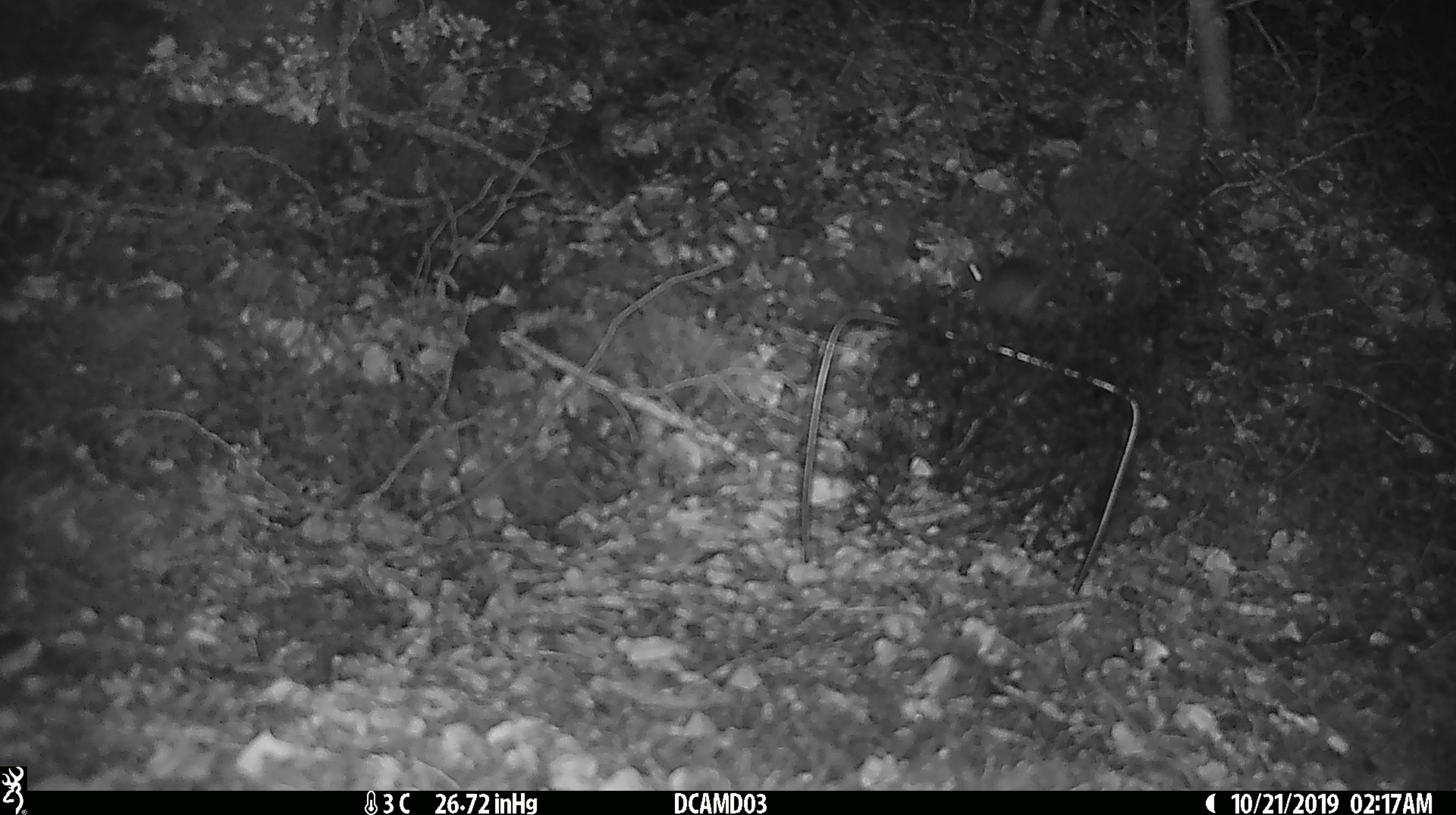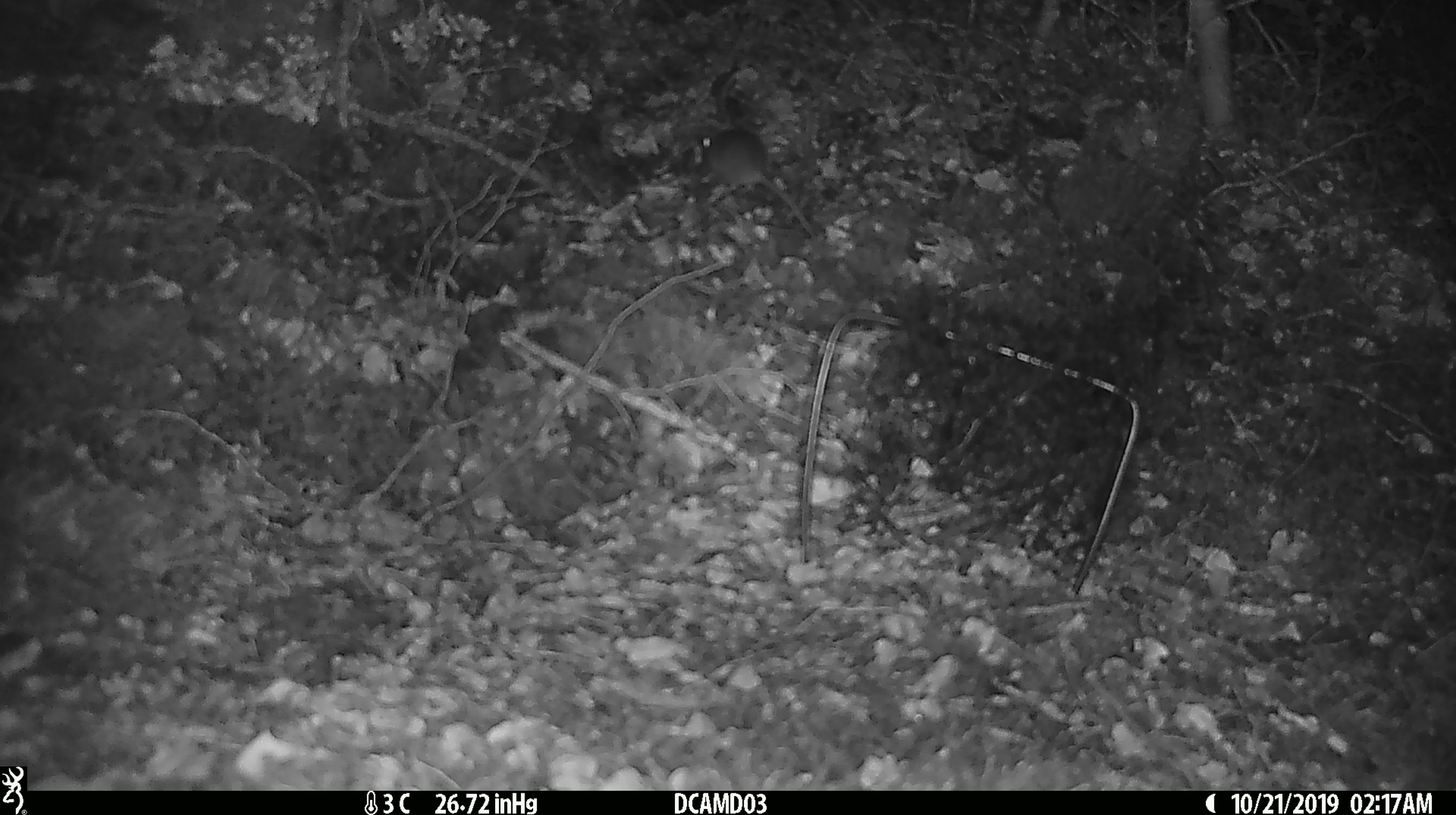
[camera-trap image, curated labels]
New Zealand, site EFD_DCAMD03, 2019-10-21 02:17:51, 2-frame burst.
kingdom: Animalia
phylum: Chordata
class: Mammalia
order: Rodentia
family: Muridae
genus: Mus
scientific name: Mus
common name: mouse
Mouse (Mus).